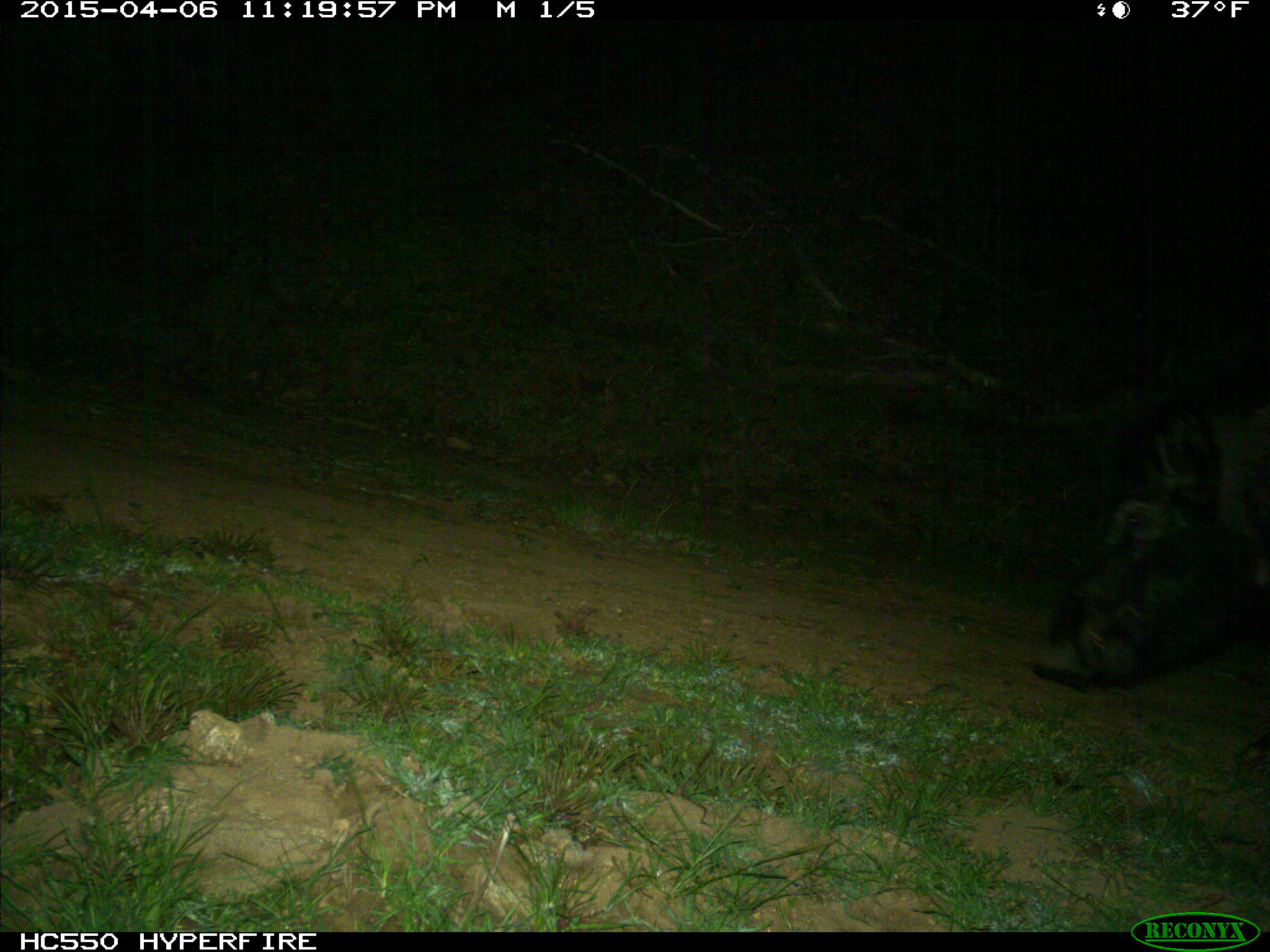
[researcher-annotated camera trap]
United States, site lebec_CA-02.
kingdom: Animalia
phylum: Chordata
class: Mammalia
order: Artiodactyla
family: Suidae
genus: Sus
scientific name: Sus scrofa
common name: wild boar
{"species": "Sus scrofa (wild boar)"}